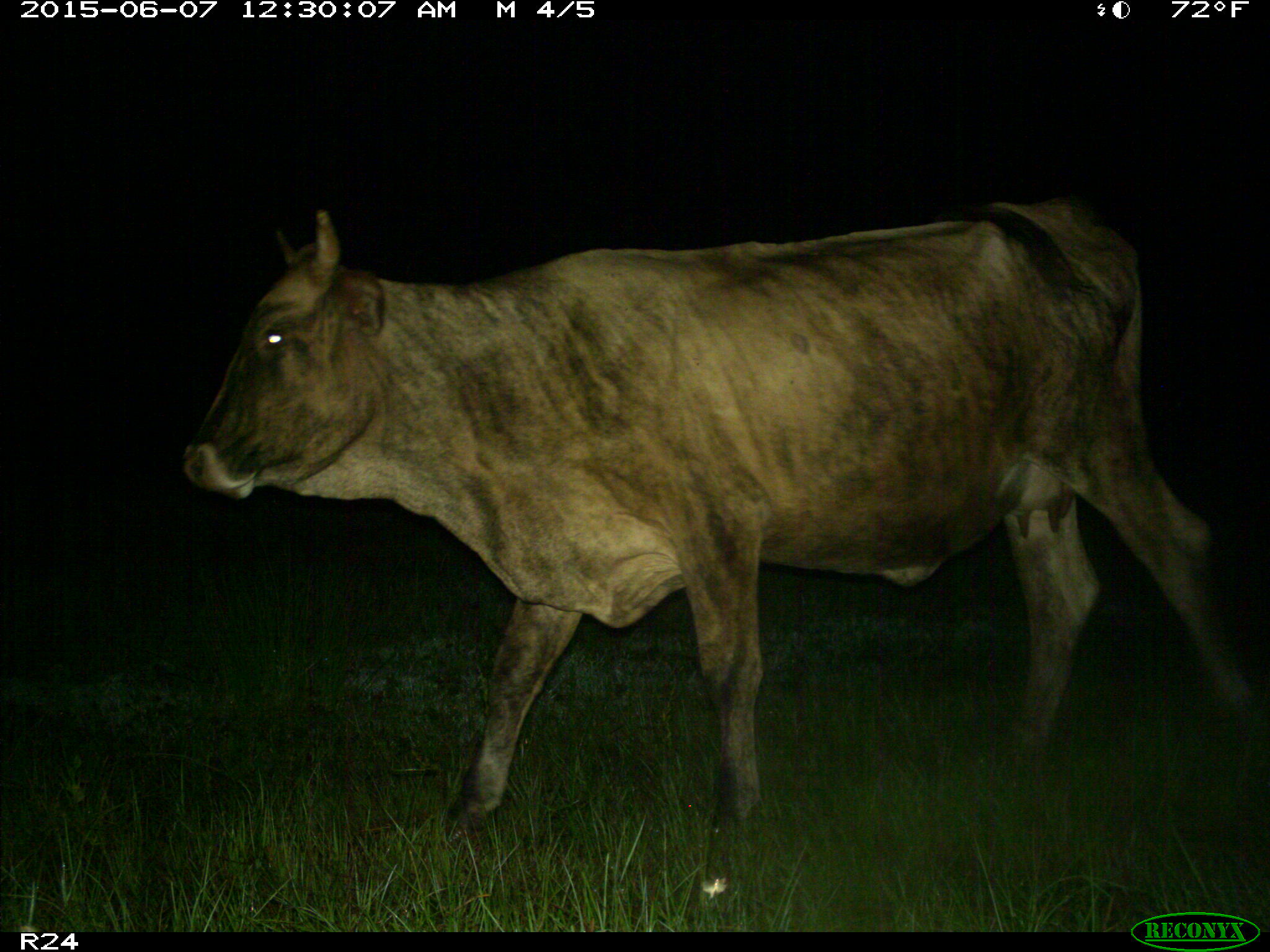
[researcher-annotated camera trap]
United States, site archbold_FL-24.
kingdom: Animalia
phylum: Chordata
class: Mammalia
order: Artiodactyla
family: Bovidae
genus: Bos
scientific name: Bos taurus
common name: domestic cow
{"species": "Bos taurus (domestic cow)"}